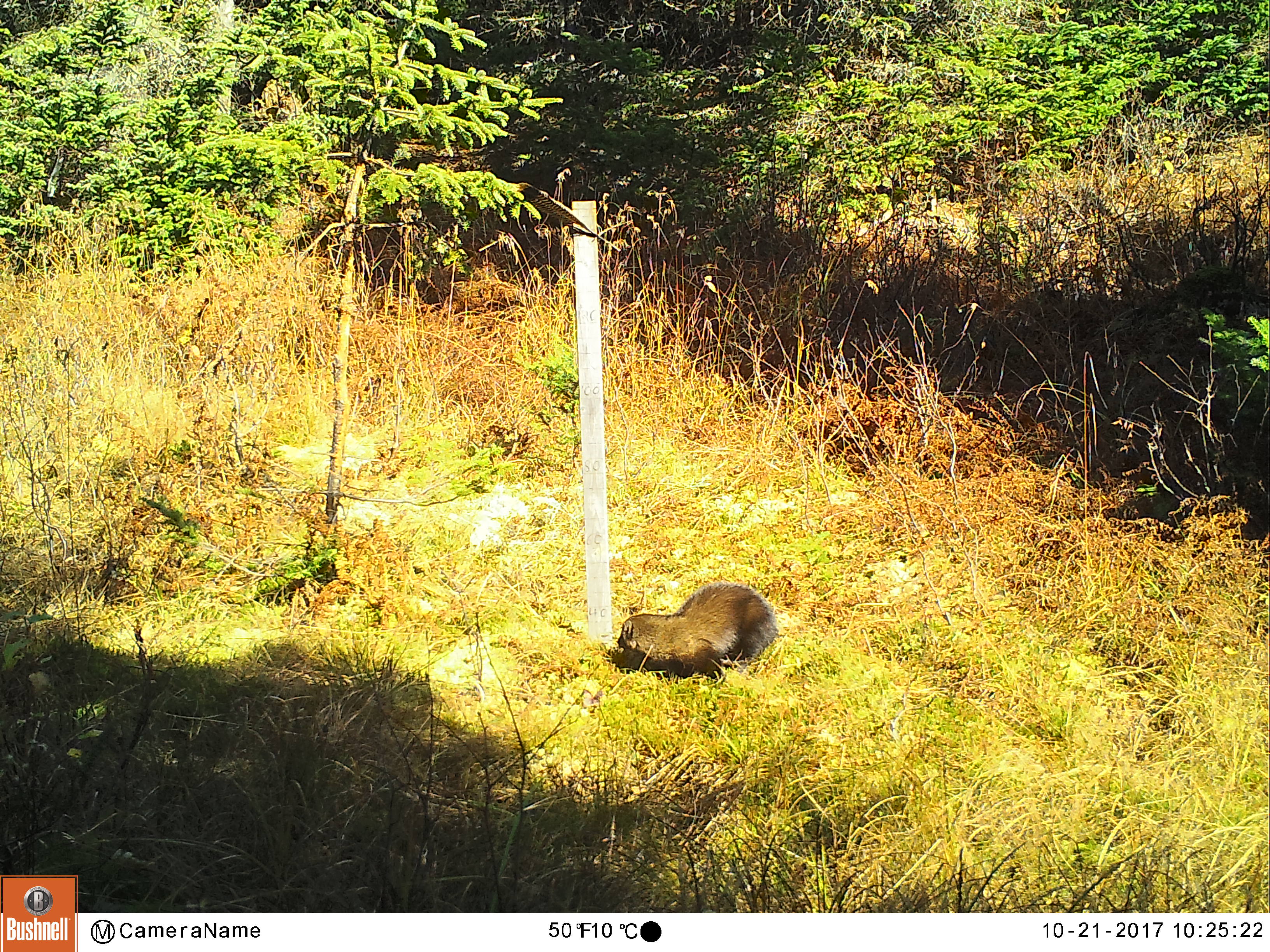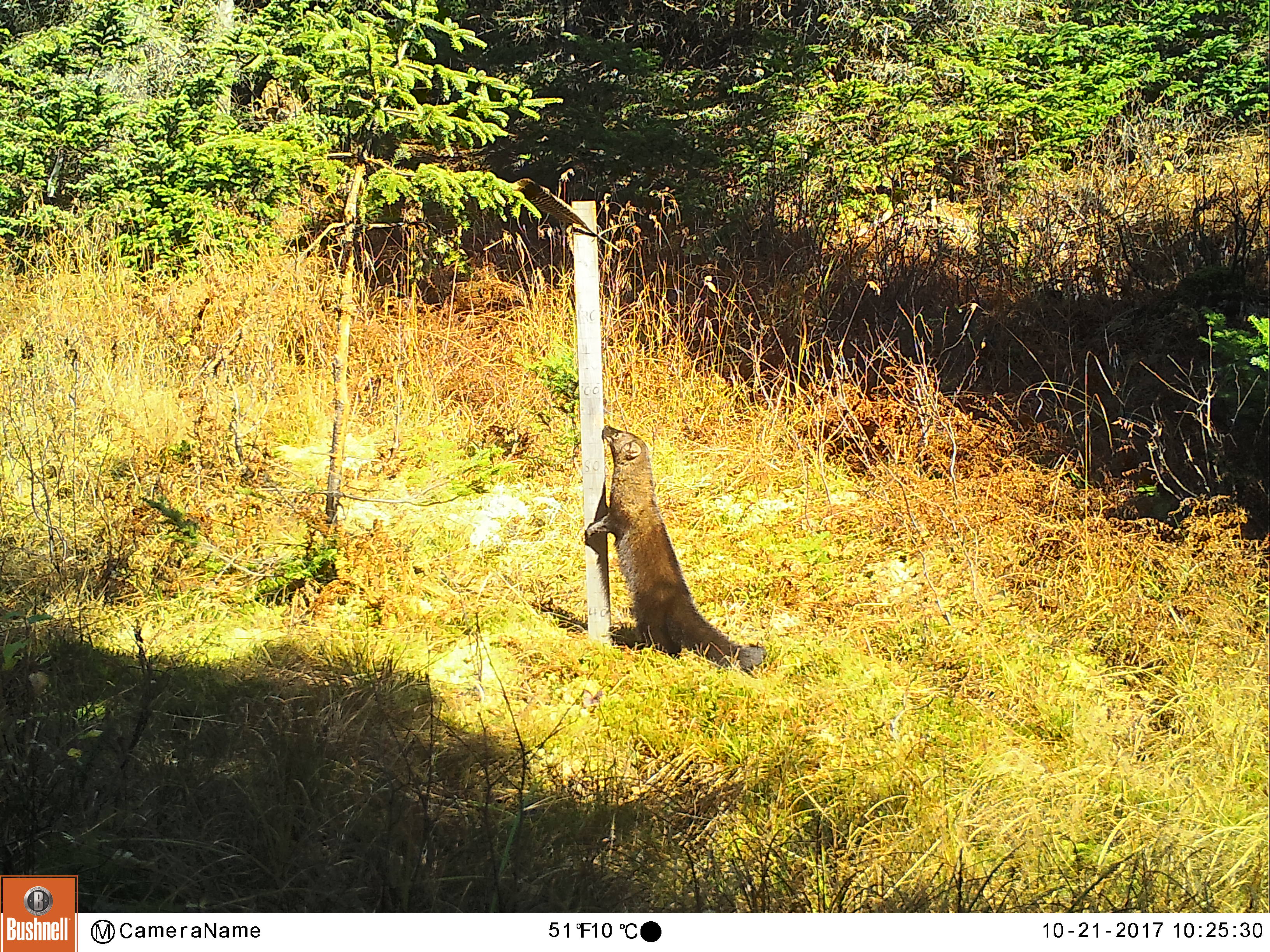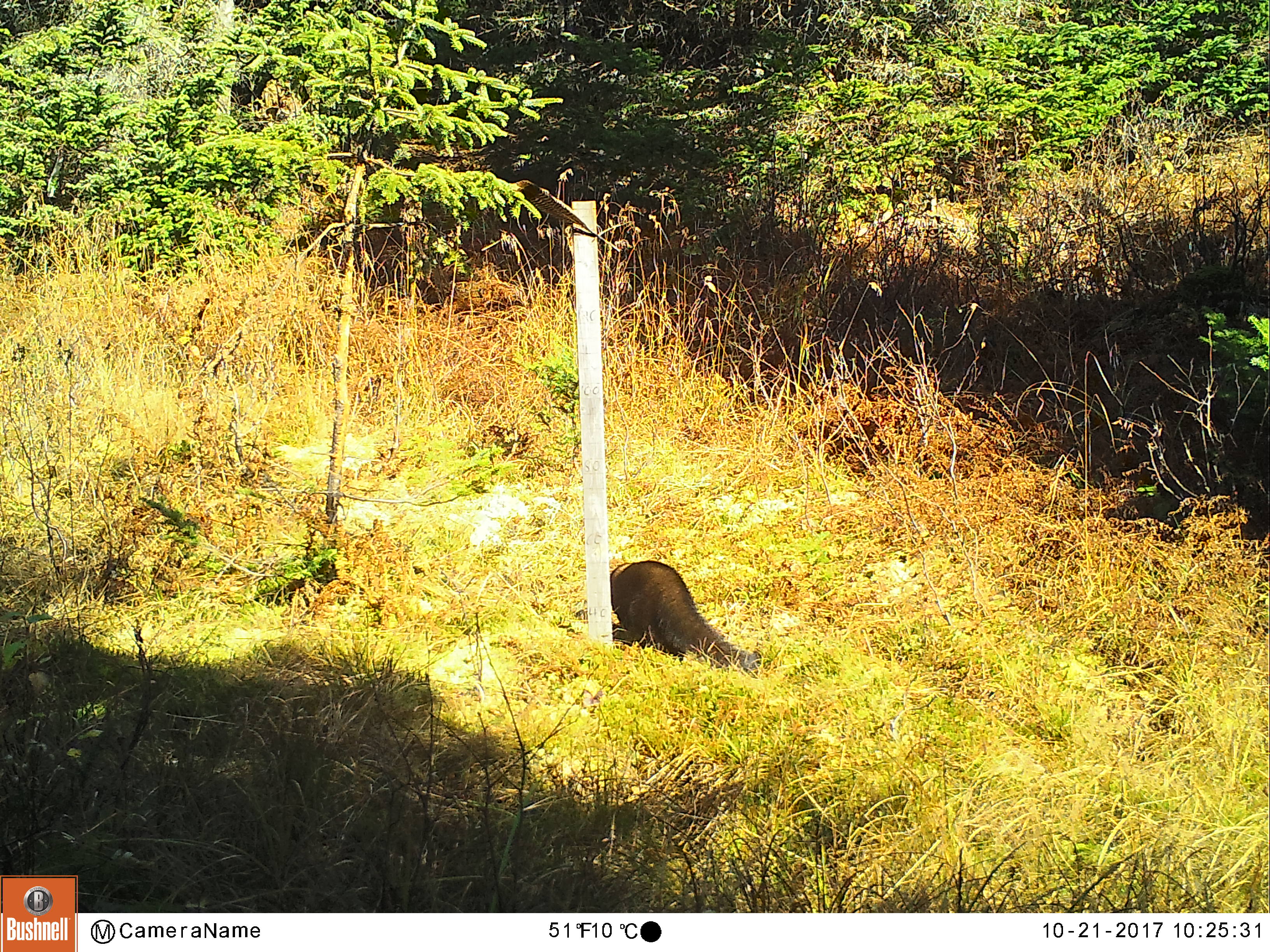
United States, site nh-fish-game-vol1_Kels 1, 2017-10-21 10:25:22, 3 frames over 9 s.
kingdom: Animalia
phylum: Chordata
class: Mammalia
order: Carnivora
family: Mustelidae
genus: Pekania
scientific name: Pekania pennanti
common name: fisher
Fisher (Pekania pennanti).